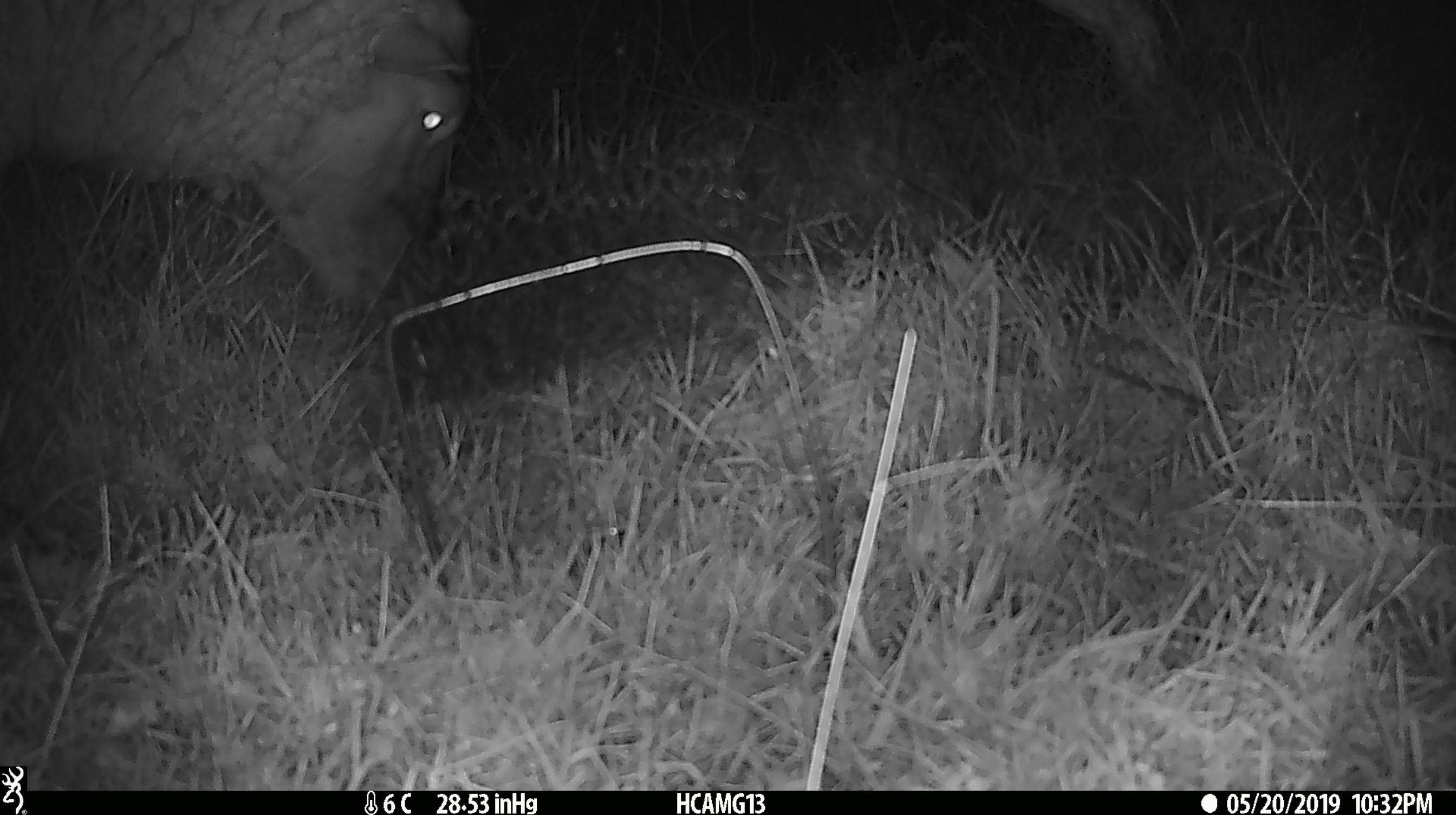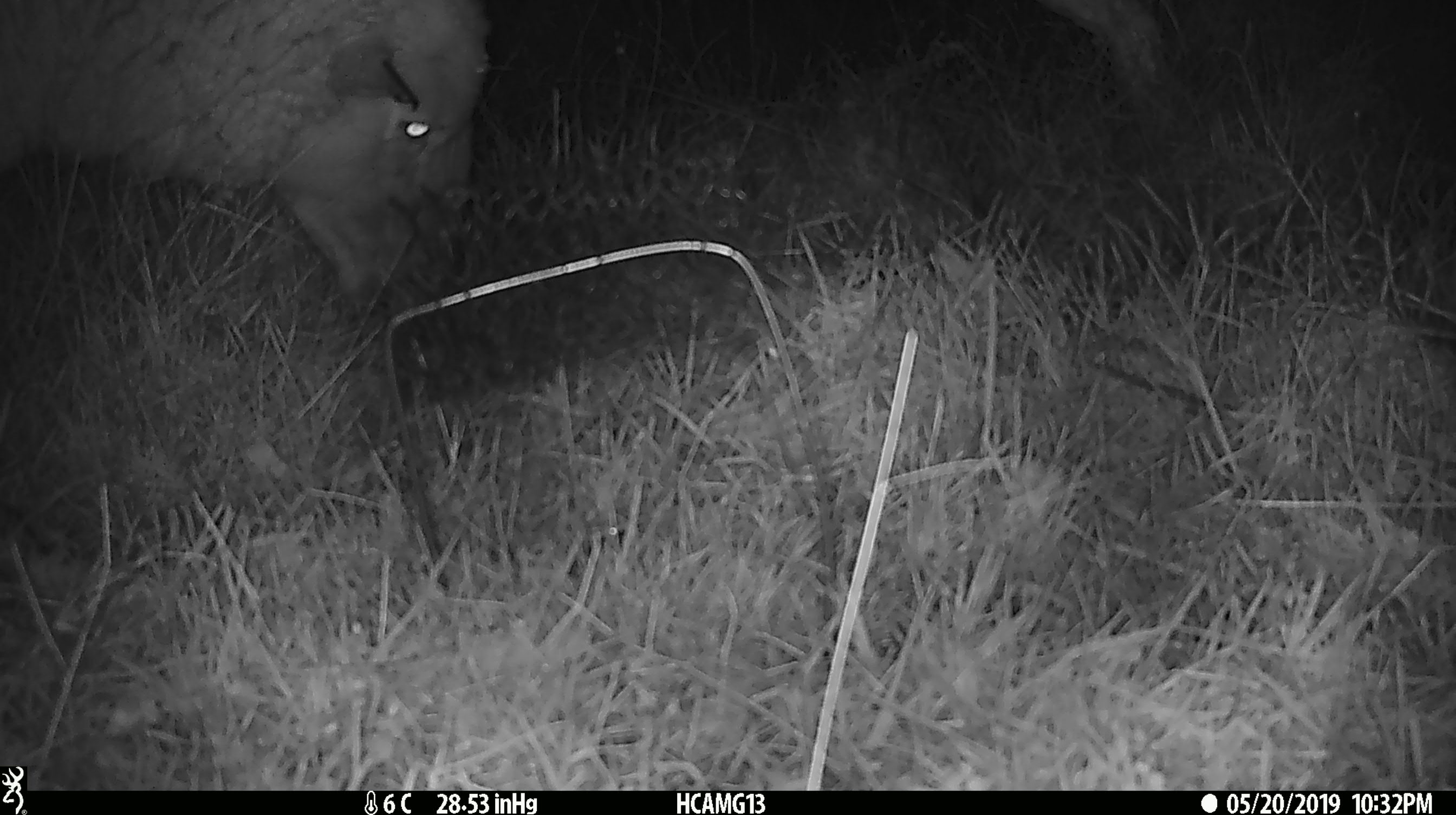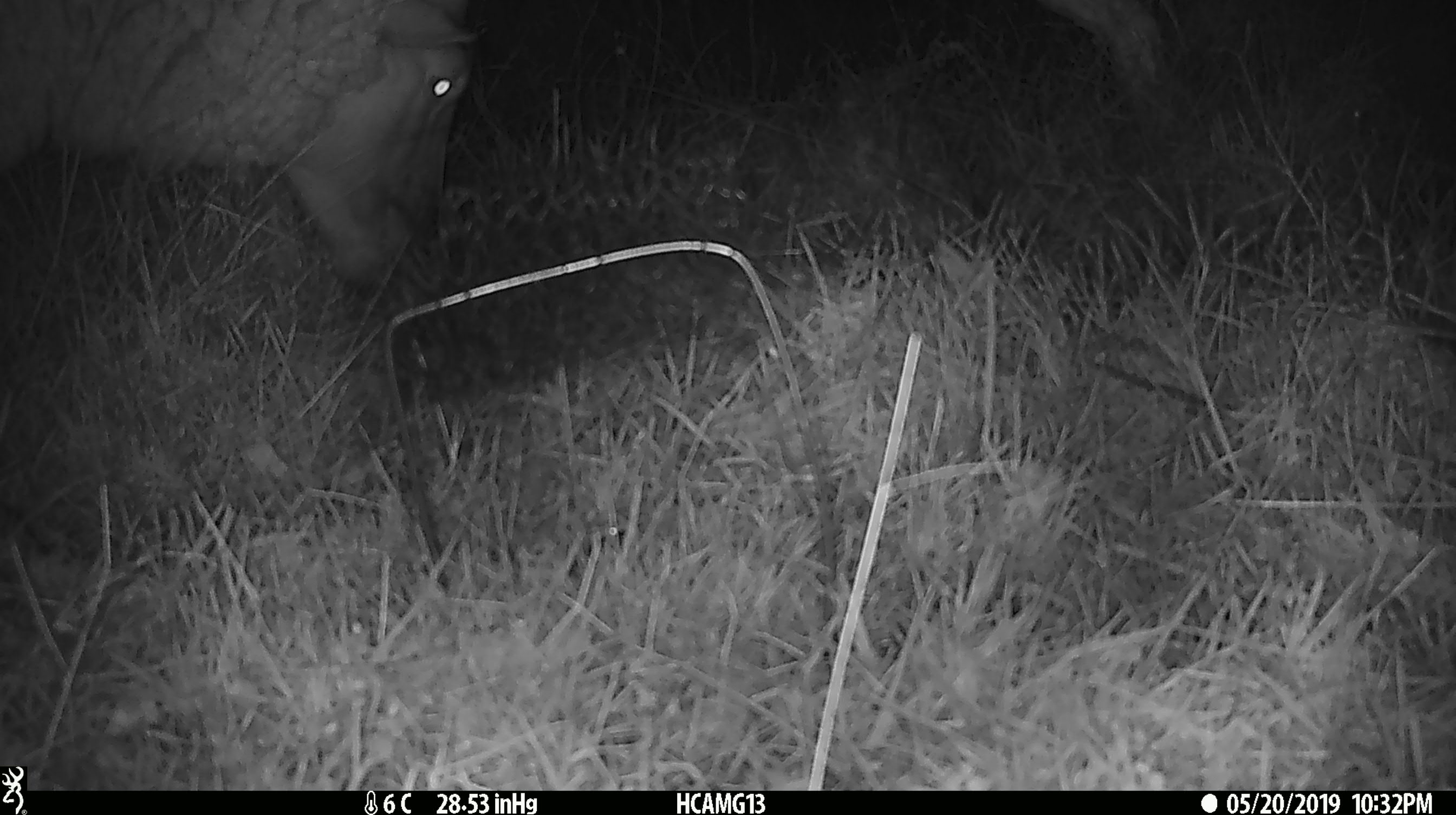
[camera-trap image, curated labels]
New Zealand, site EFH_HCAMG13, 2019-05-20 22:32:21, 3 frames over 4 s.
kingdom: Animalia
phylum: Chordata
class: Mammalia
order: Artiodactyla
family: Bovidae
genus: Ovis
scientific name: Ovis aries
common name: domestic sheep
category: sheep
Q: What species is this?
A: Sheep (domestic sheep) (Ovis aries).